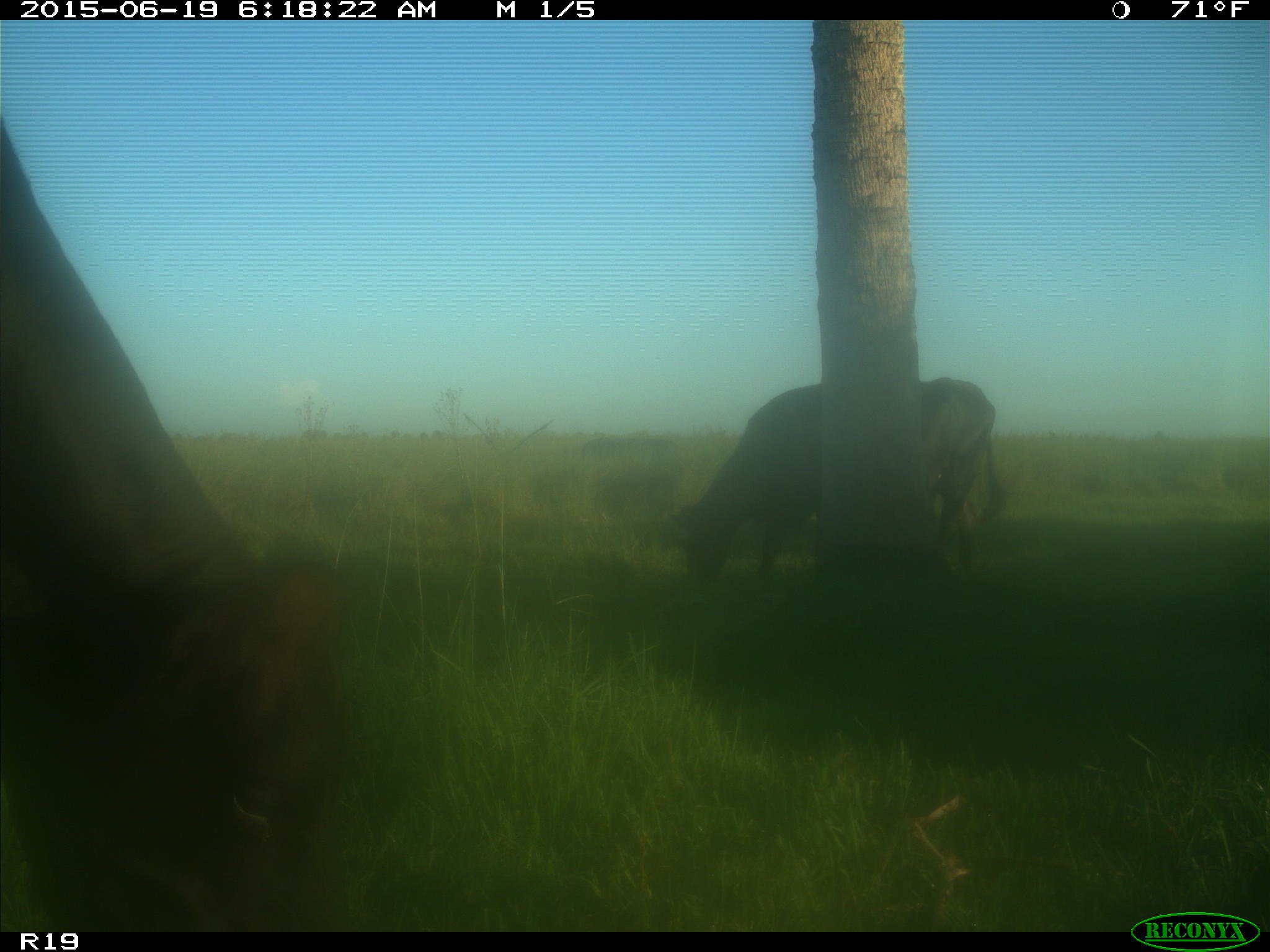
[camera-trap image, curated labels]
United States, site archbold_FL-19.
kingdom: Animalia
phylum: Chordata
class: Mammalia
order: Artiodactyla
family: Bovidae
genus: Bos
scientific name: Bos taurus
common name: domestic cow